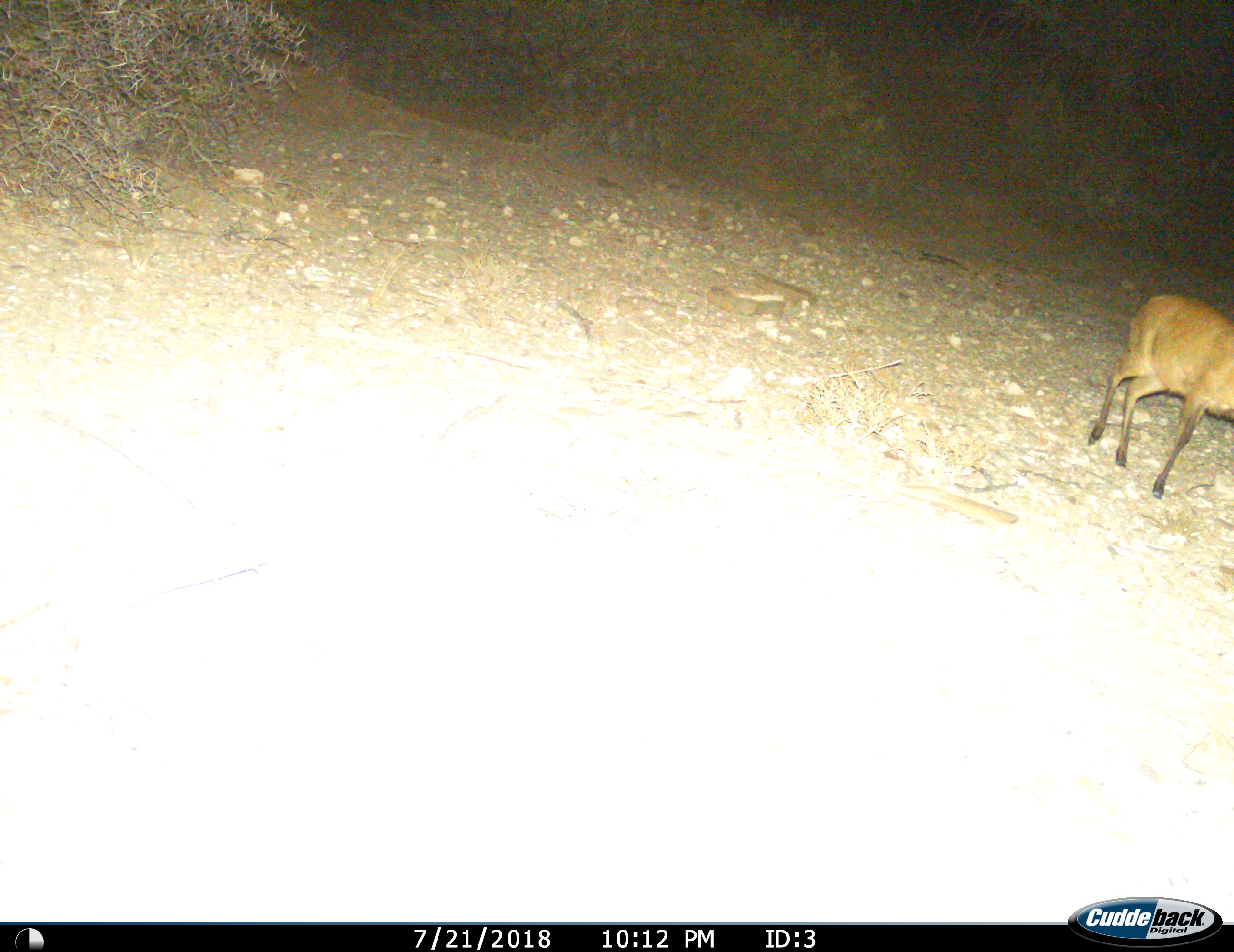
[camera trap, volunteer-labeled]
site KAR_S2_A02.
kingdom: Animalia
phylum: Chordata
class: Mammalia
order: Artiodactyla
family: Bovidae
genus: Sylvicapra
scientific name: Sylvicapra grimmia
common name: common duiker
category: duikercommongrey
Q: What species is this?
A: Duikercommongrey (common duiker) (Sylvicapra grimmia).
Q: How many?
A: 1.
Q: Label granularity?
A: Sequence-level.